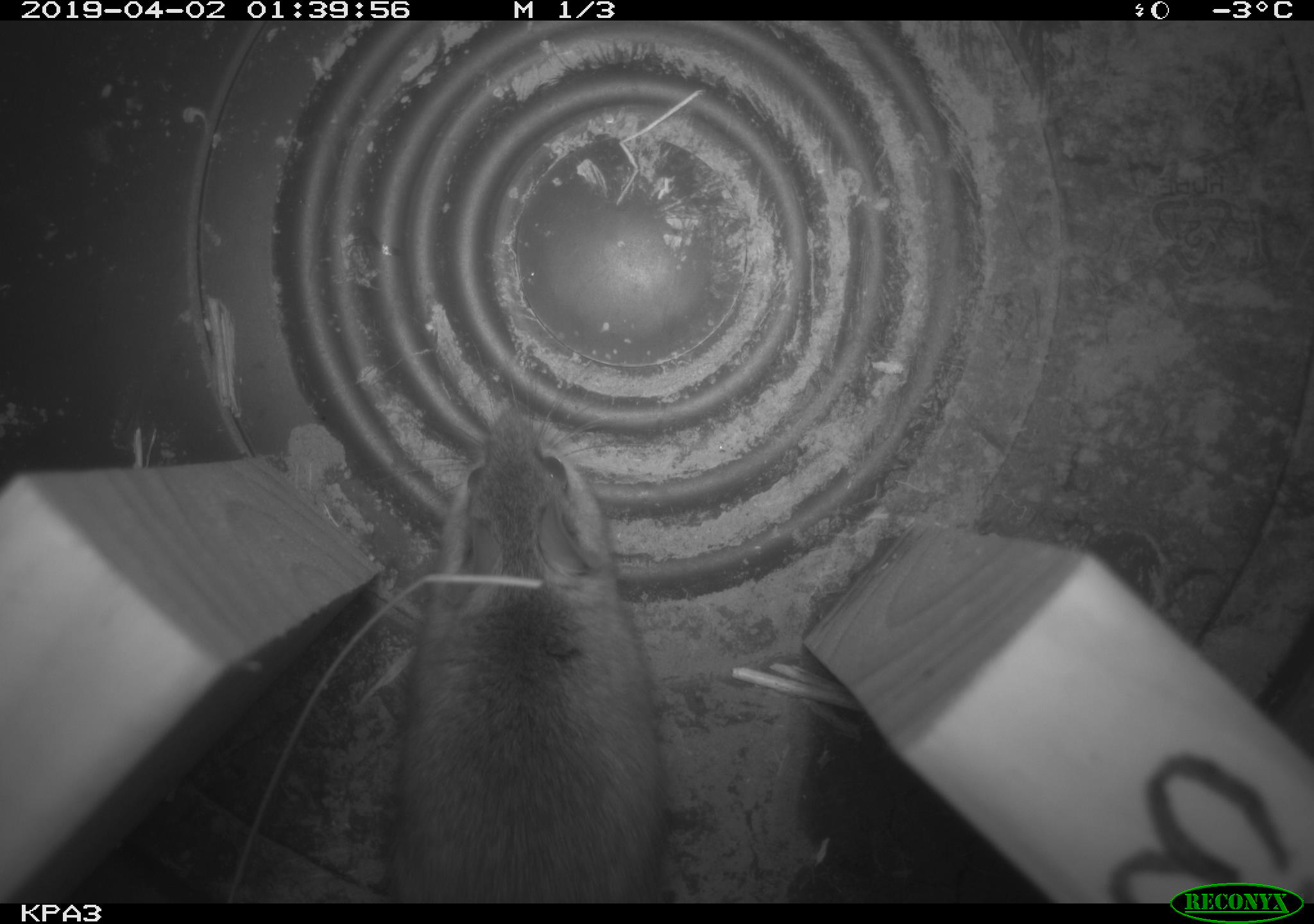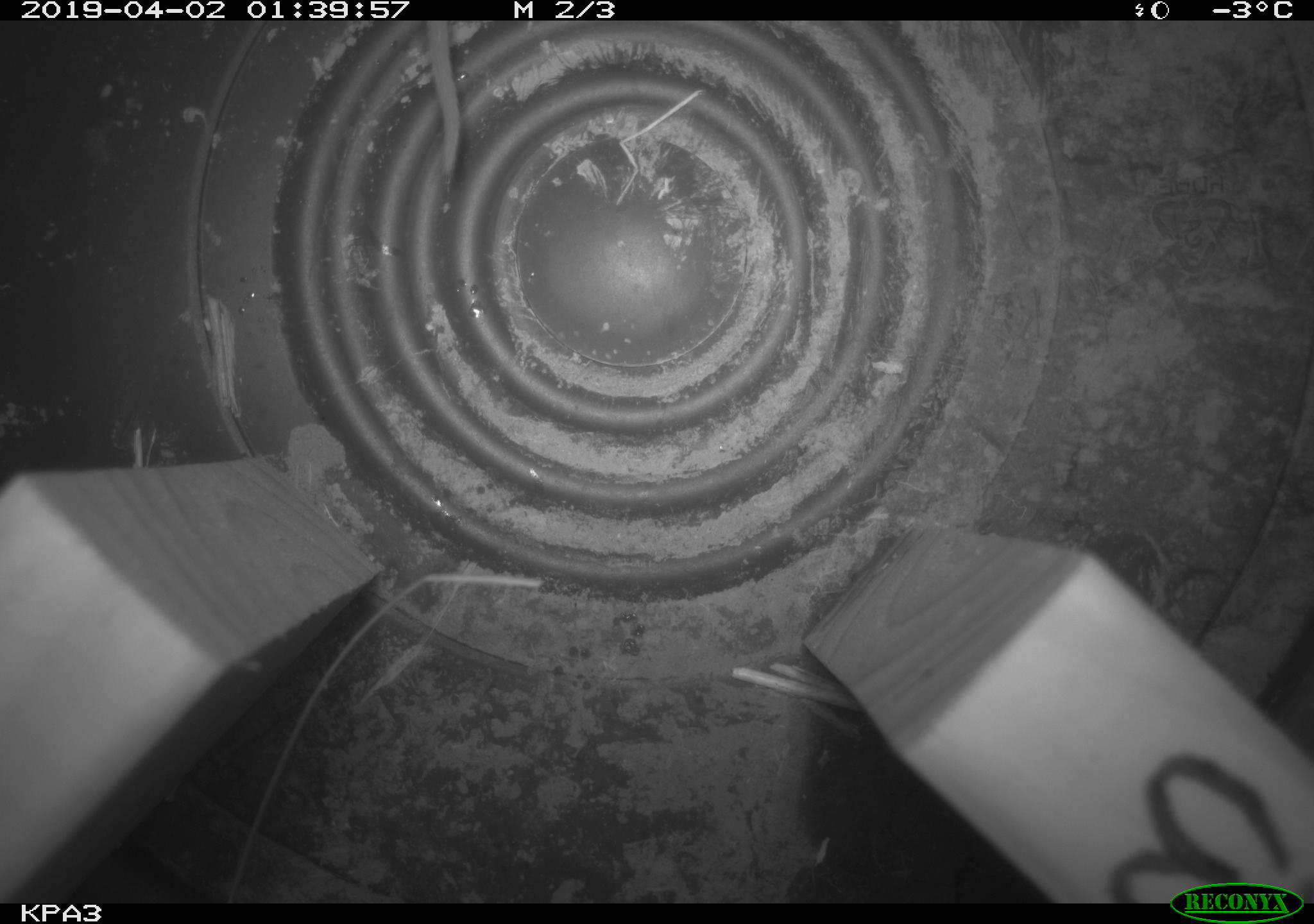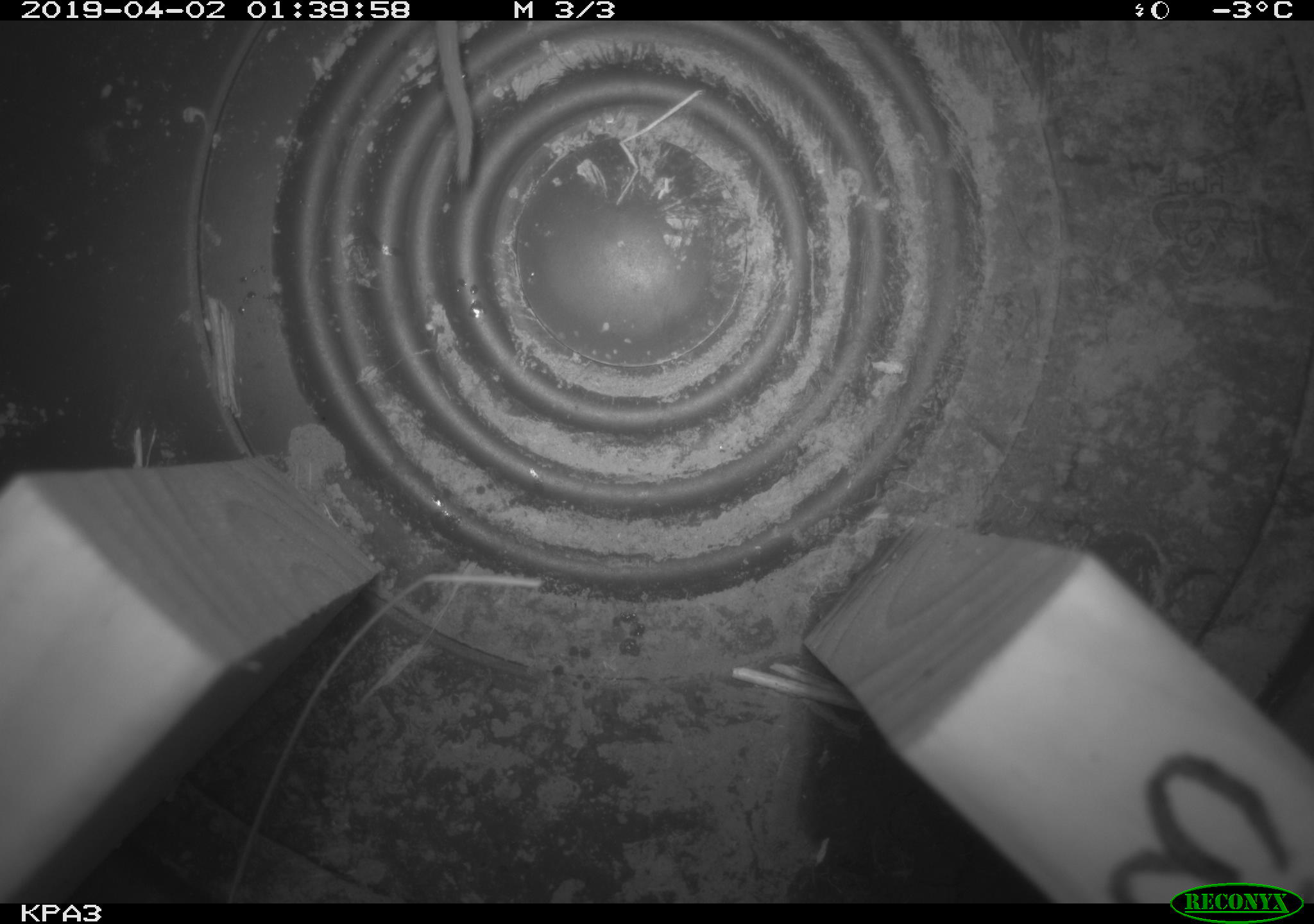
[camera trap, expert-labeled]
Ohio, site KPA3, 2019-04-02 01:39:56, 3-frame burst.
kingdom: Animalia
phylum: Chordata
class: Mammalia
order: Rodentia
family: Cricetidae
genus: Peromyscus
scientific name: Peromyscus leucopus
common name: white-footed mouse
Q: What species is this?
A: White-footed mouse (Peromyscus leucopus).